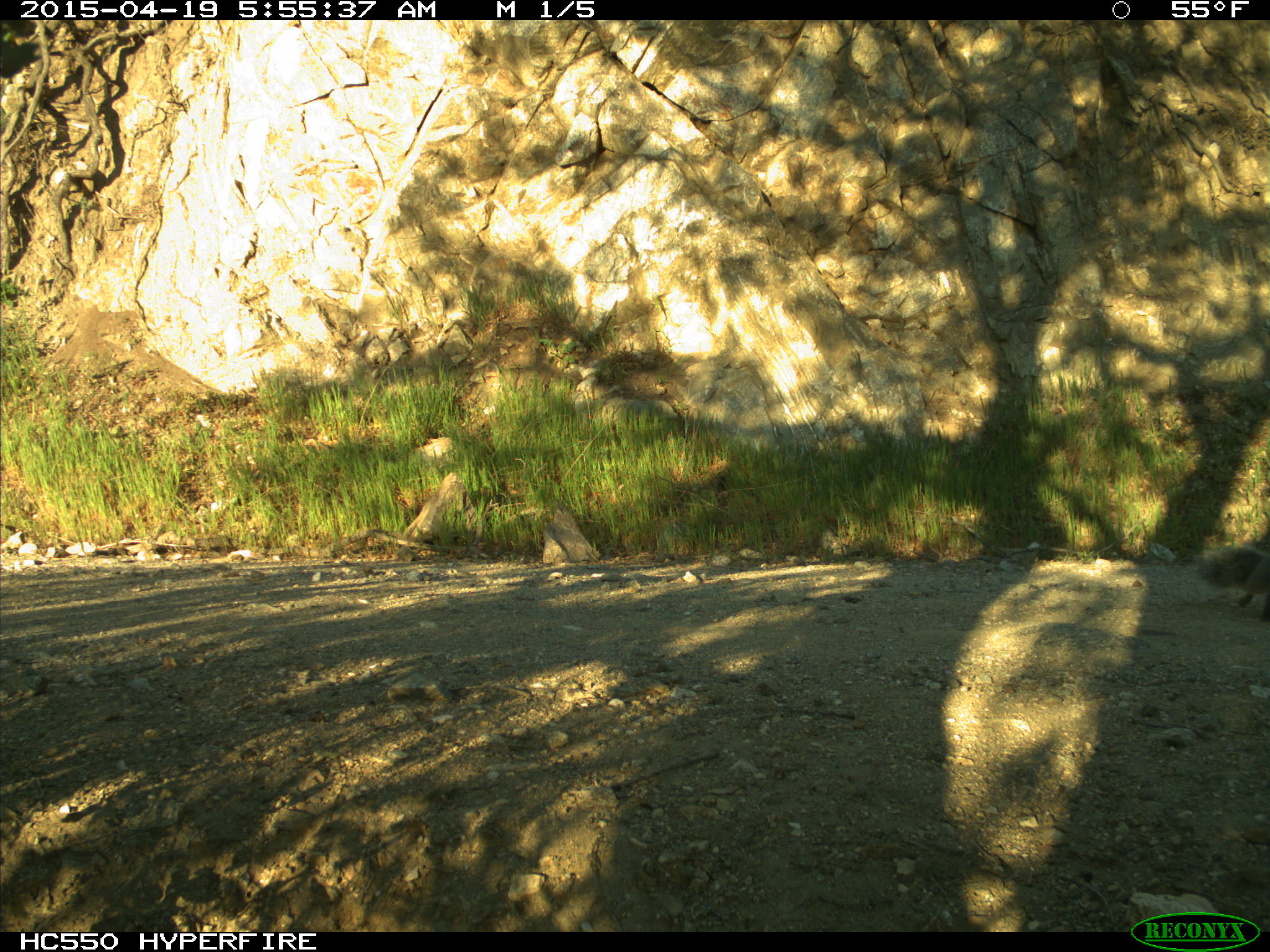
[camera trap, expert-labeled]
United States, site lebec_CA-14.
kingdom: Animalia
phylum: Chordata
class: Mammalia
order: Rodentia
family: Sciuridae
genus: Sciurus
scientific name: Sciurus carolinensis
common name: eastern gray squirrel